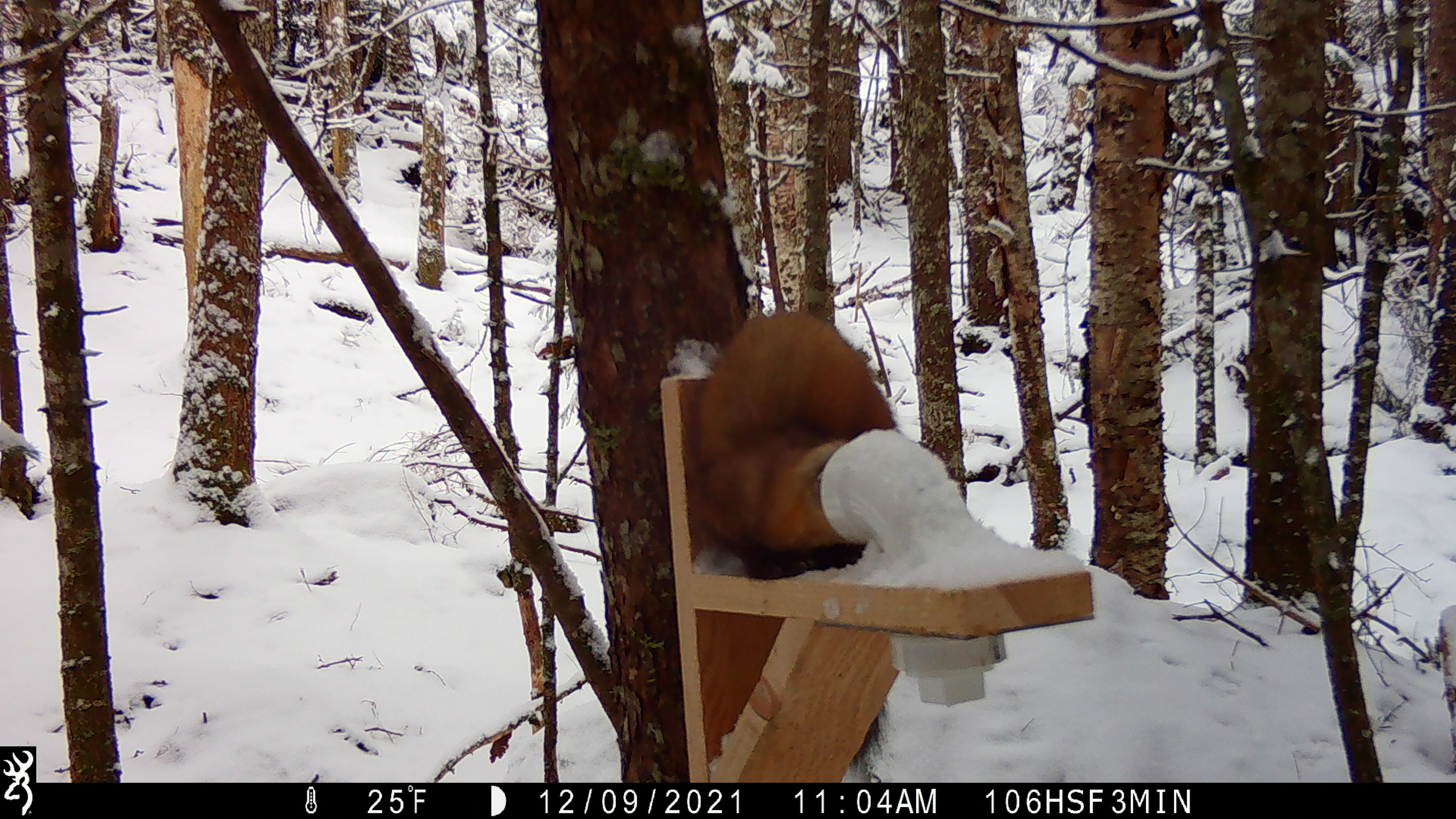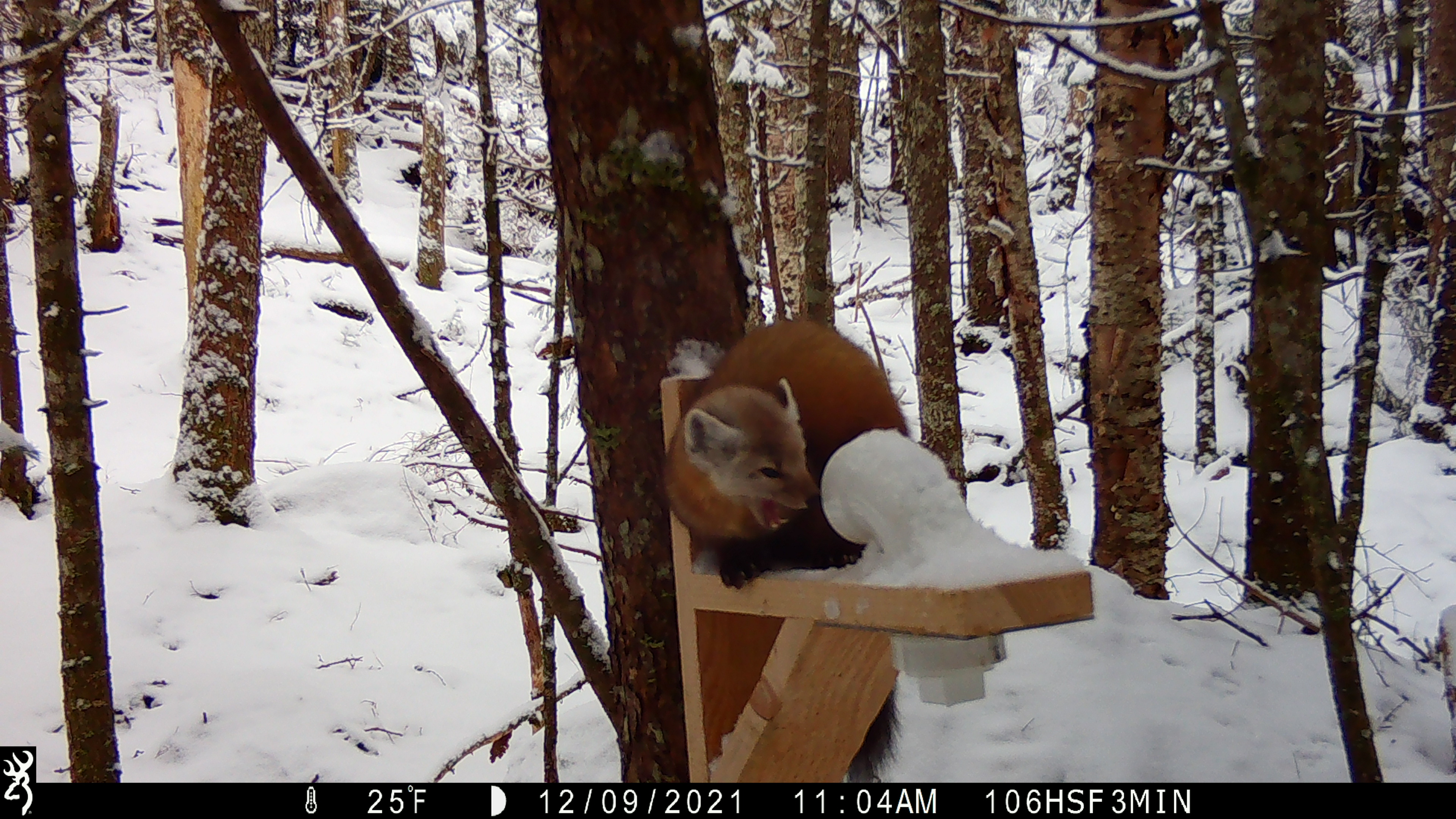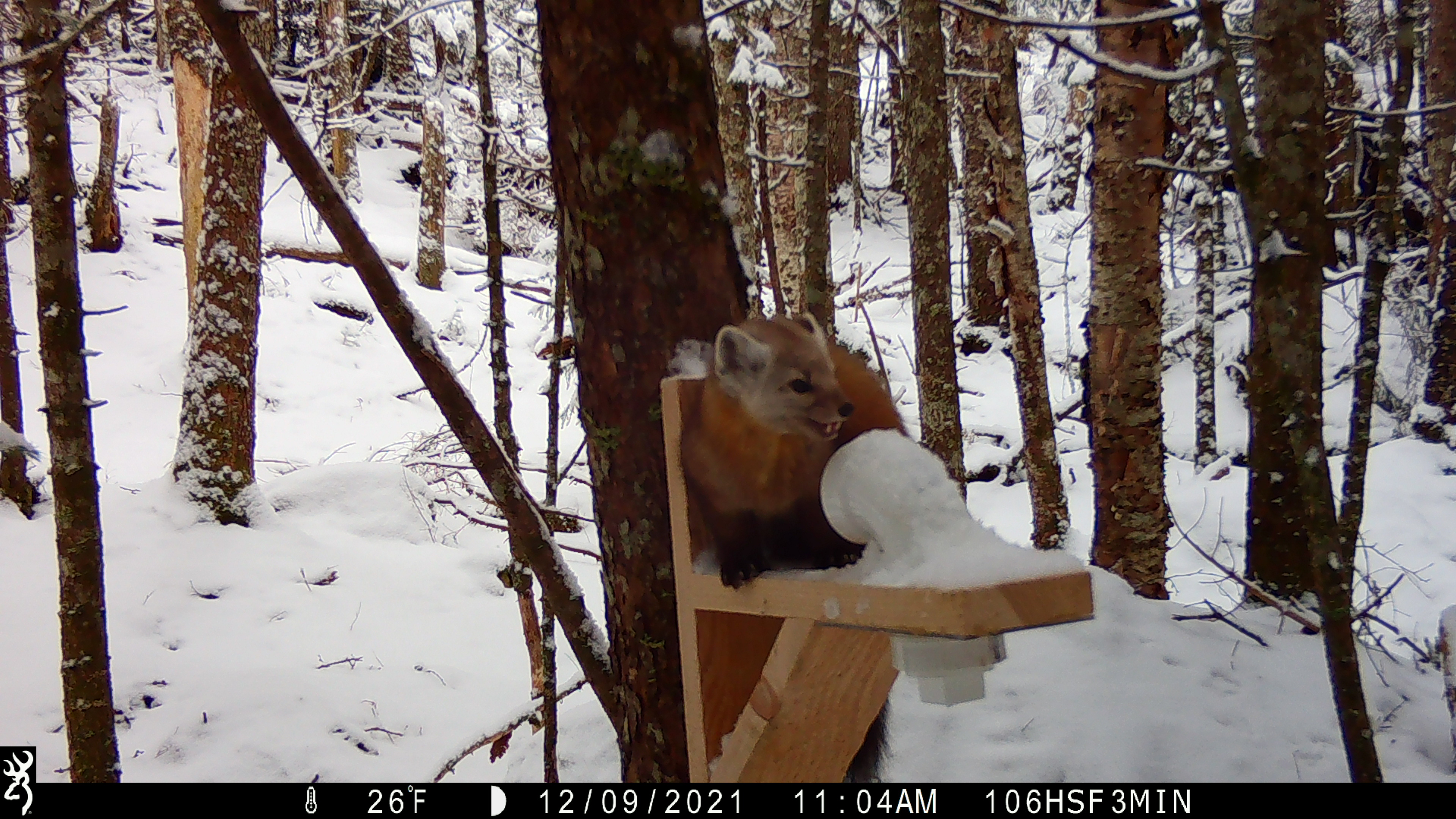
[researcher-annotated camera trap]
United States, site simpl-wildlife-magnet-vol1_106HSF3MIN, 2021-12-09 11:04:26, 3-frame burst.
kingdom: Animalia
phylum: Chordata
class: Mammalia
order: Carnivora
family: Mustelidae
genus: Martes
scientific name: Martes americana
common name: american marten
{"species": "american marten (Martes americana)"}